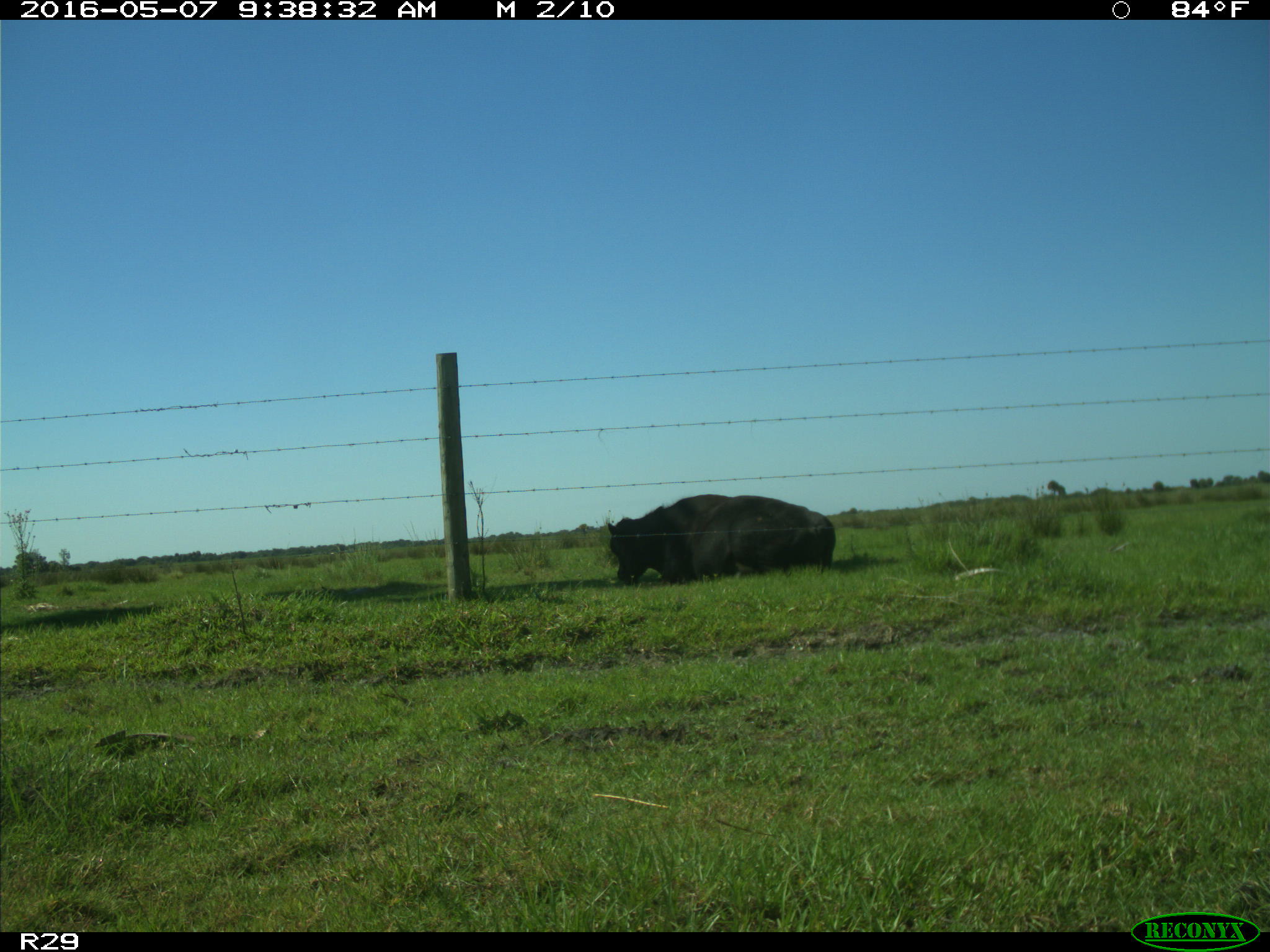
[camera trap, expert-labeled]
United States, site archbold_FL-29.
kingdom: Animalia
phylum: Chordata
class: Mammalia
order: Artiodactyla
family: Bovidae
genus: Bos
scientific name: Bos taurus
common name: domestic cow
Bos taurus (domestic cow).